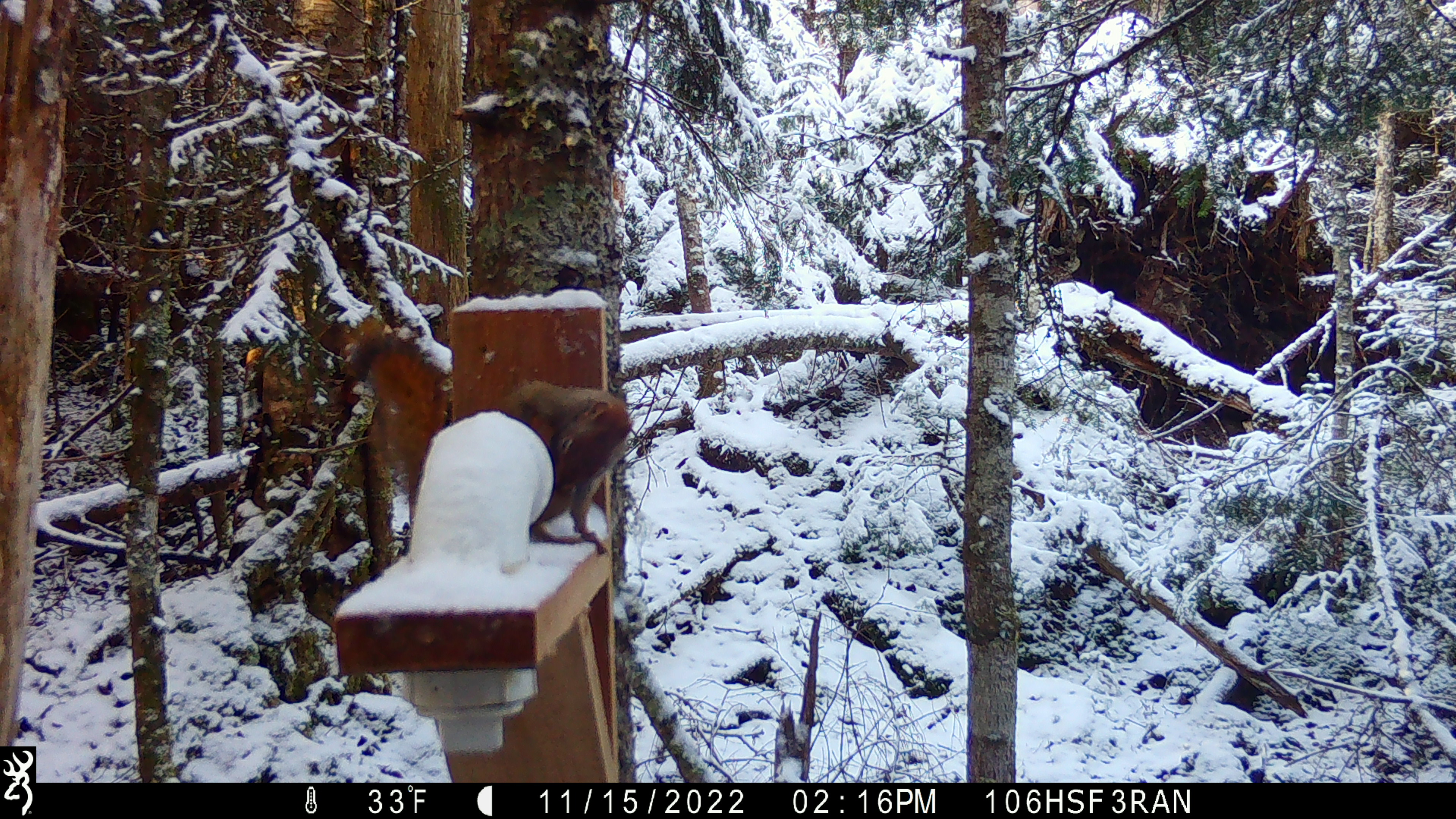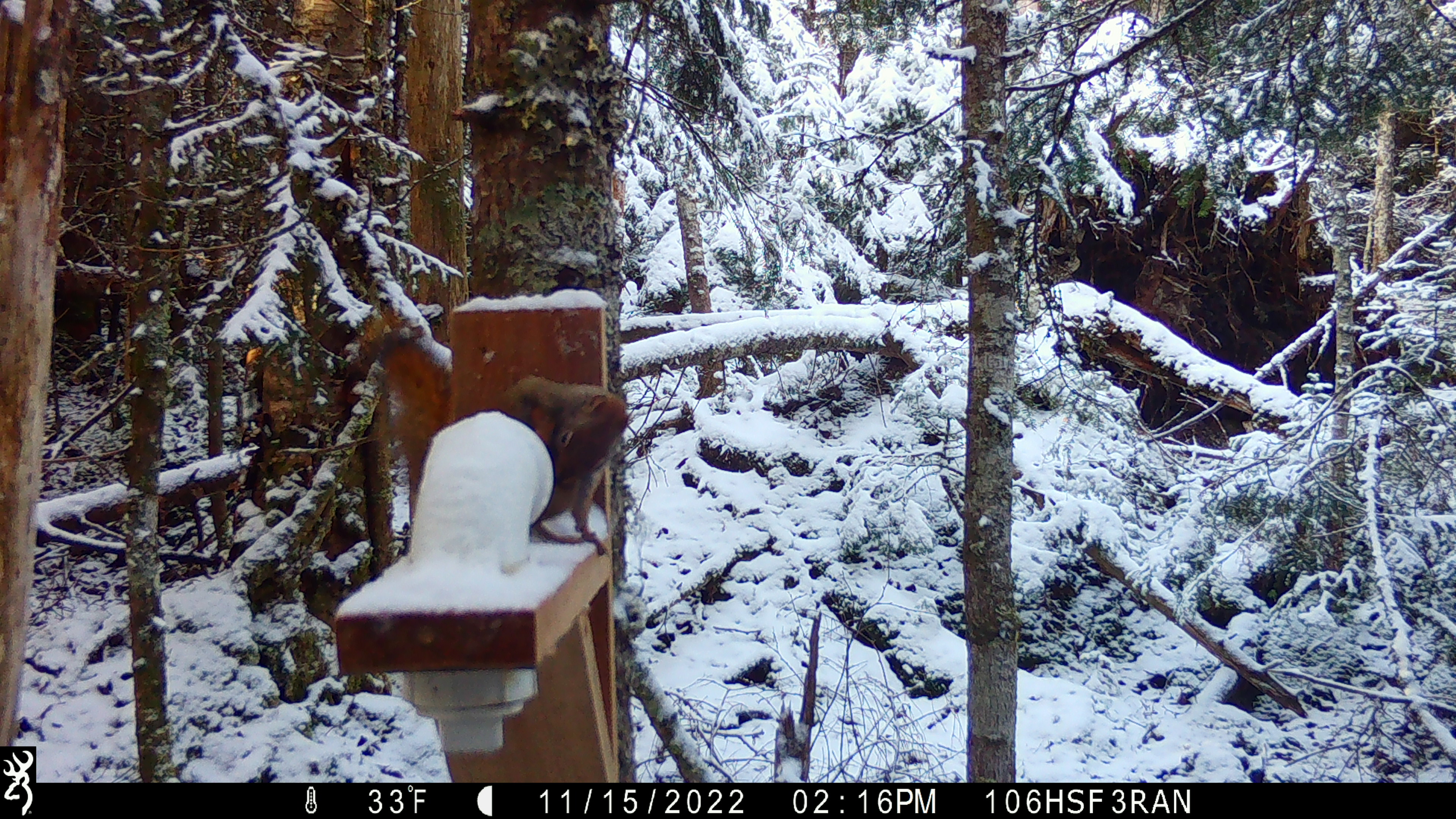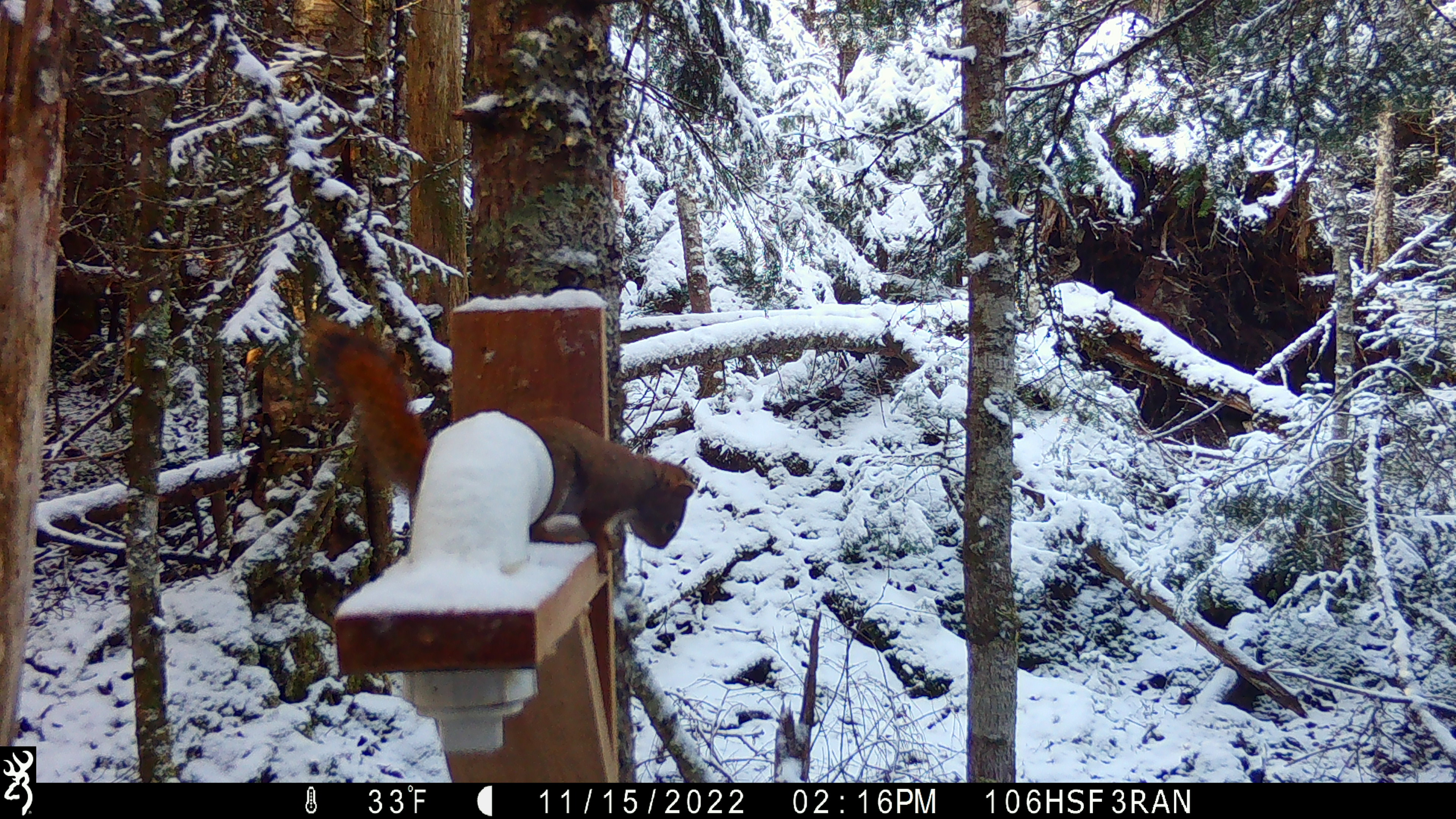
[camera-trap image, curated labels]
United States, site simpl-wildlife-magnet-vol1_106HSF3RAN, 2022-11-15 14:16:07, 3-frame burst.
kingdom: Animalia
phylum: Chordata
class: Mammalia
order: Rodentia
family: Sciuridae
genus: Tamiasciurus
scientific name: Tamiasciurus hudsonicus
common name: red squirrel